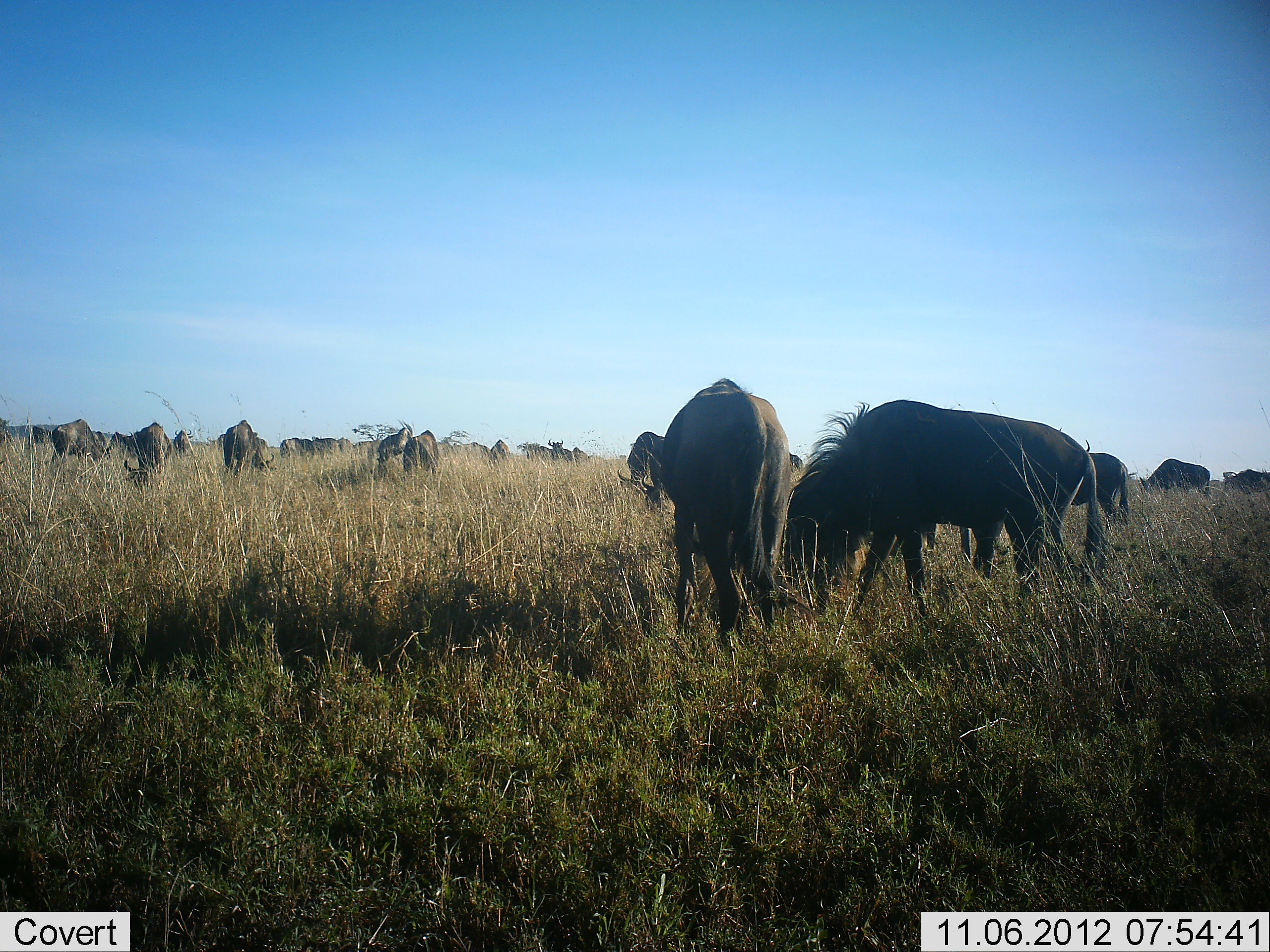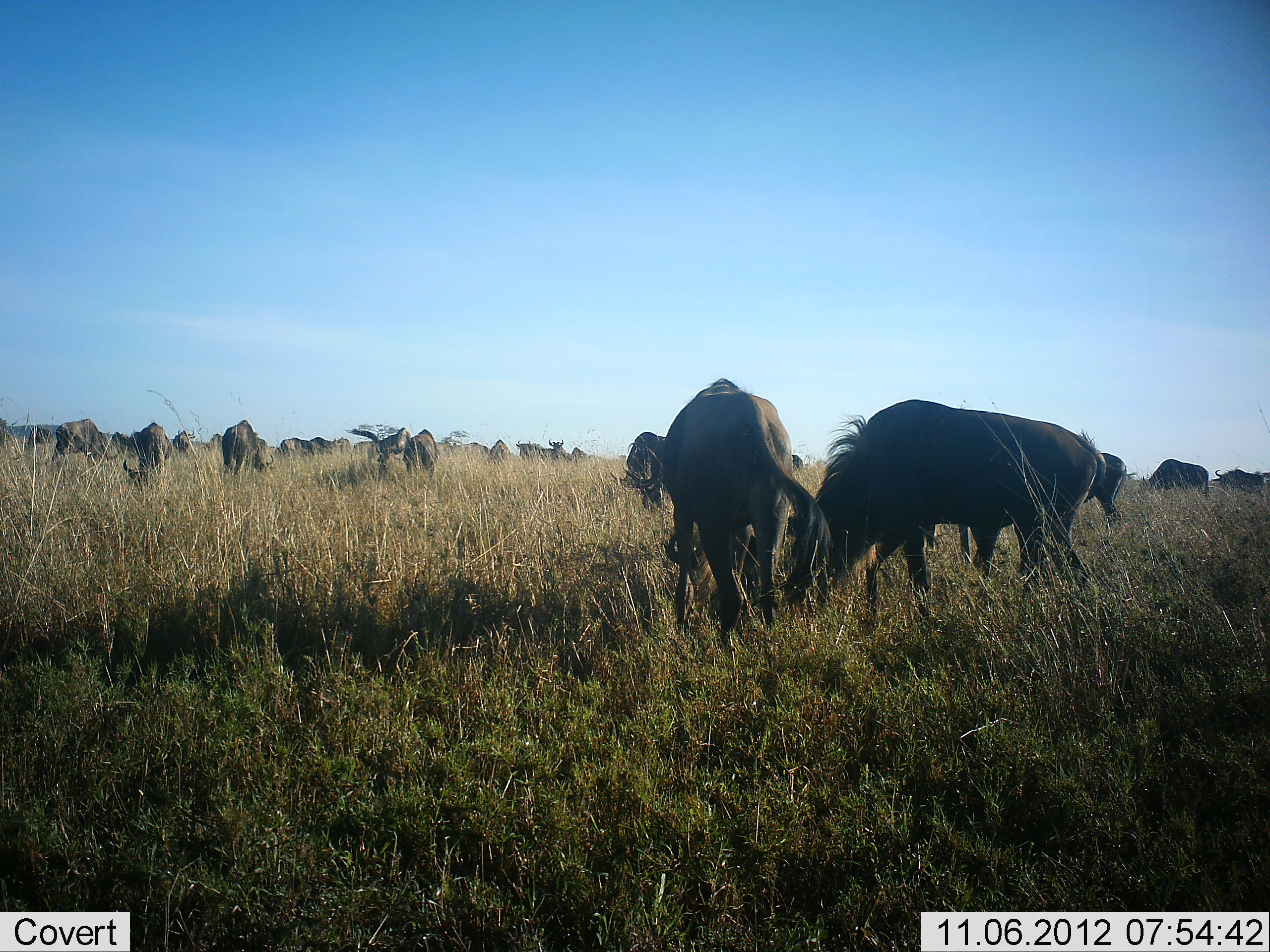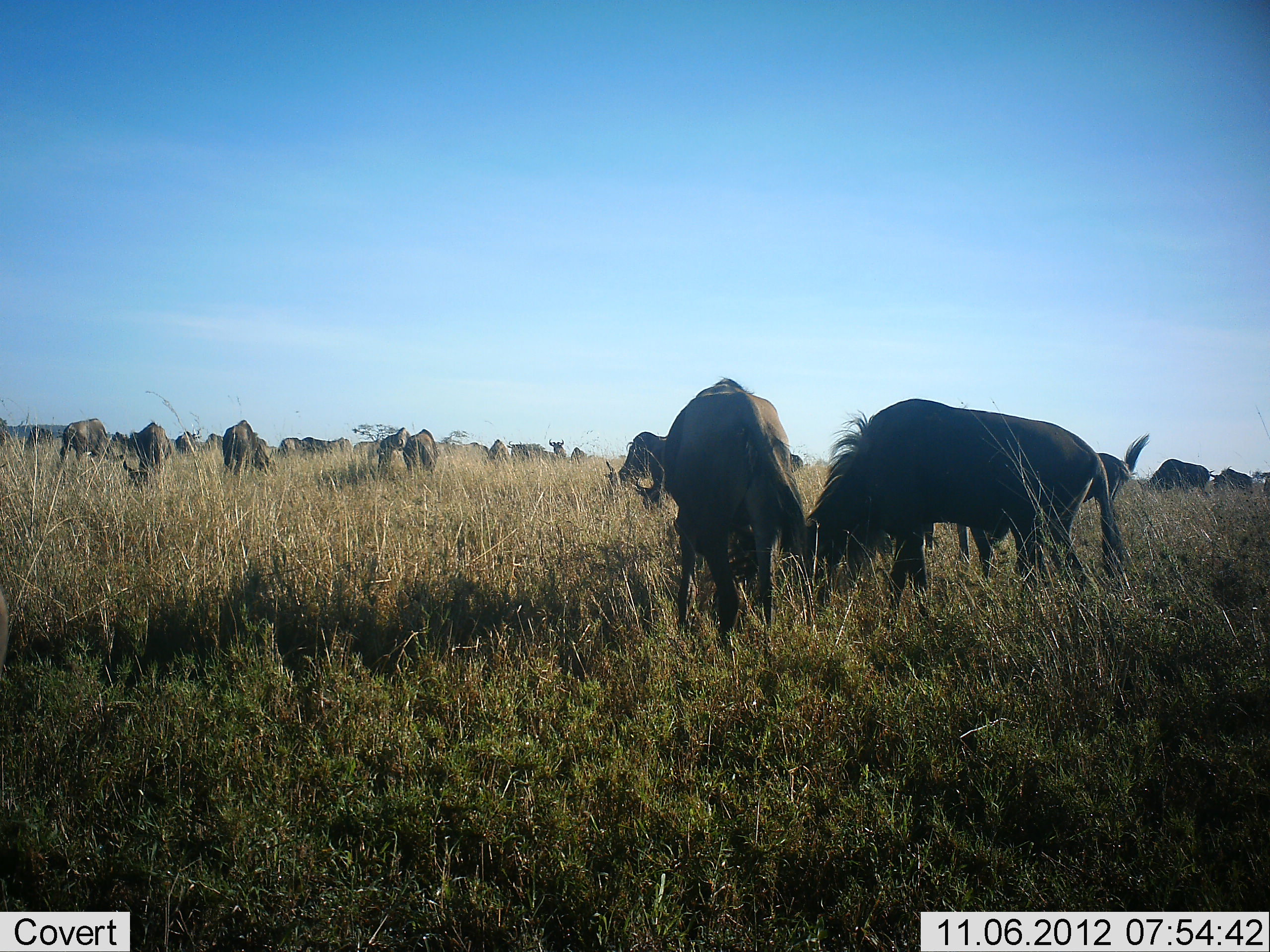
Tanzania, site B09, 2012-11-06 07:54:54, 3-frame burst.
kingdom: Animalia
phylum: Chordata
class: Mammalia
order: Artiodactyla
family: Bovidae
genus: Connochaetes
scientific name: Connochaetes taurinus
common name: blue wildebeest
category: wildebeest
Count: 11-50.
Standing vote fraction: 50%.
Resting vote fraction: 10%.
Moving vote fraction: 50%.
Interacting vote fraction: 10%.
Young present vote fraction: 0%.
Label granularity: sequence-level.